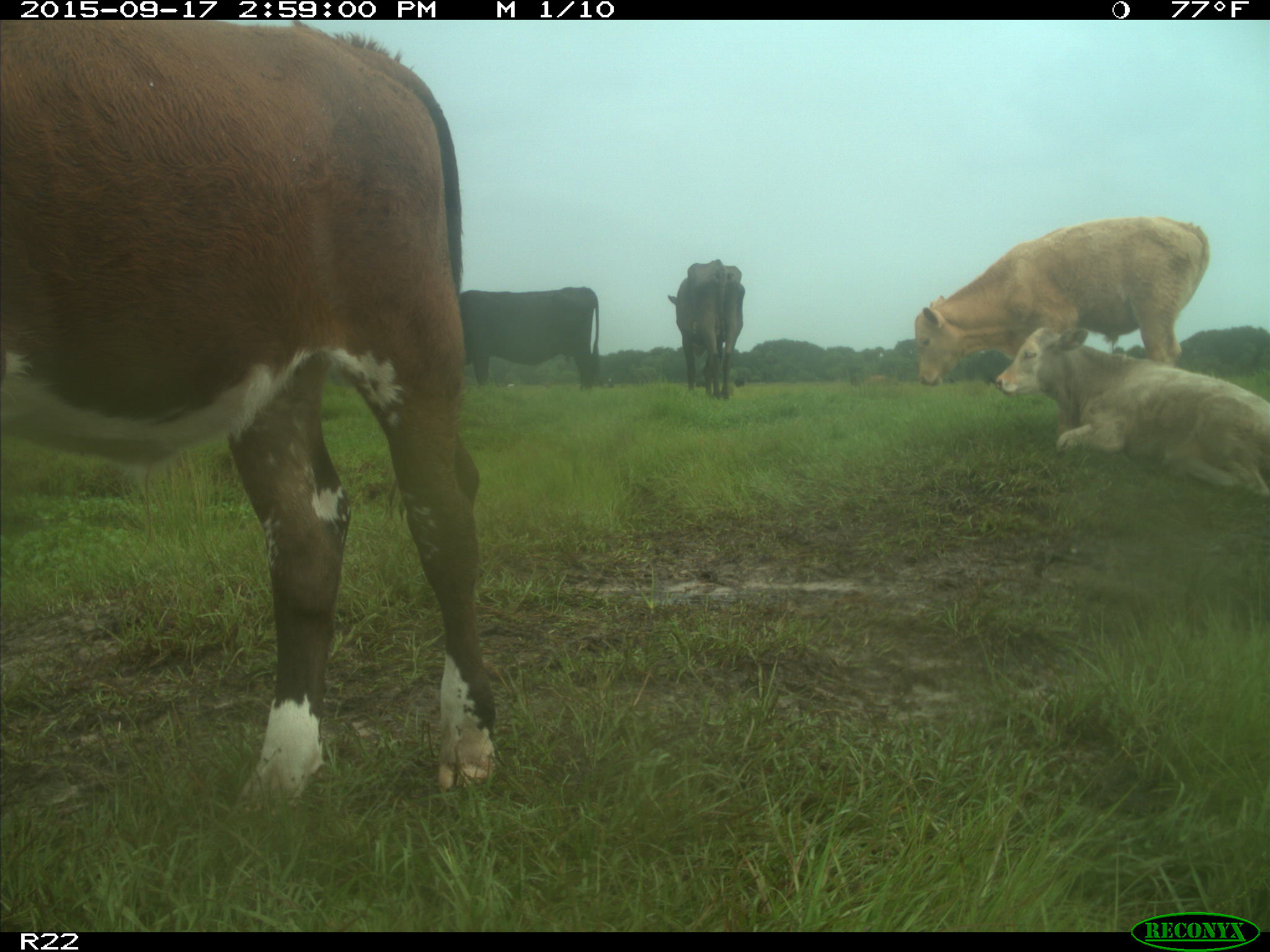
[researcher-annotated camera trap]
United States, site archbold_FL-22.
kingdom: Animalia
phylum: Chordata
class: Mammalia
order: Artiodactyla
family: Bovidae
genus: Bos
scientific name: Bos taurus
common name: domestic cow